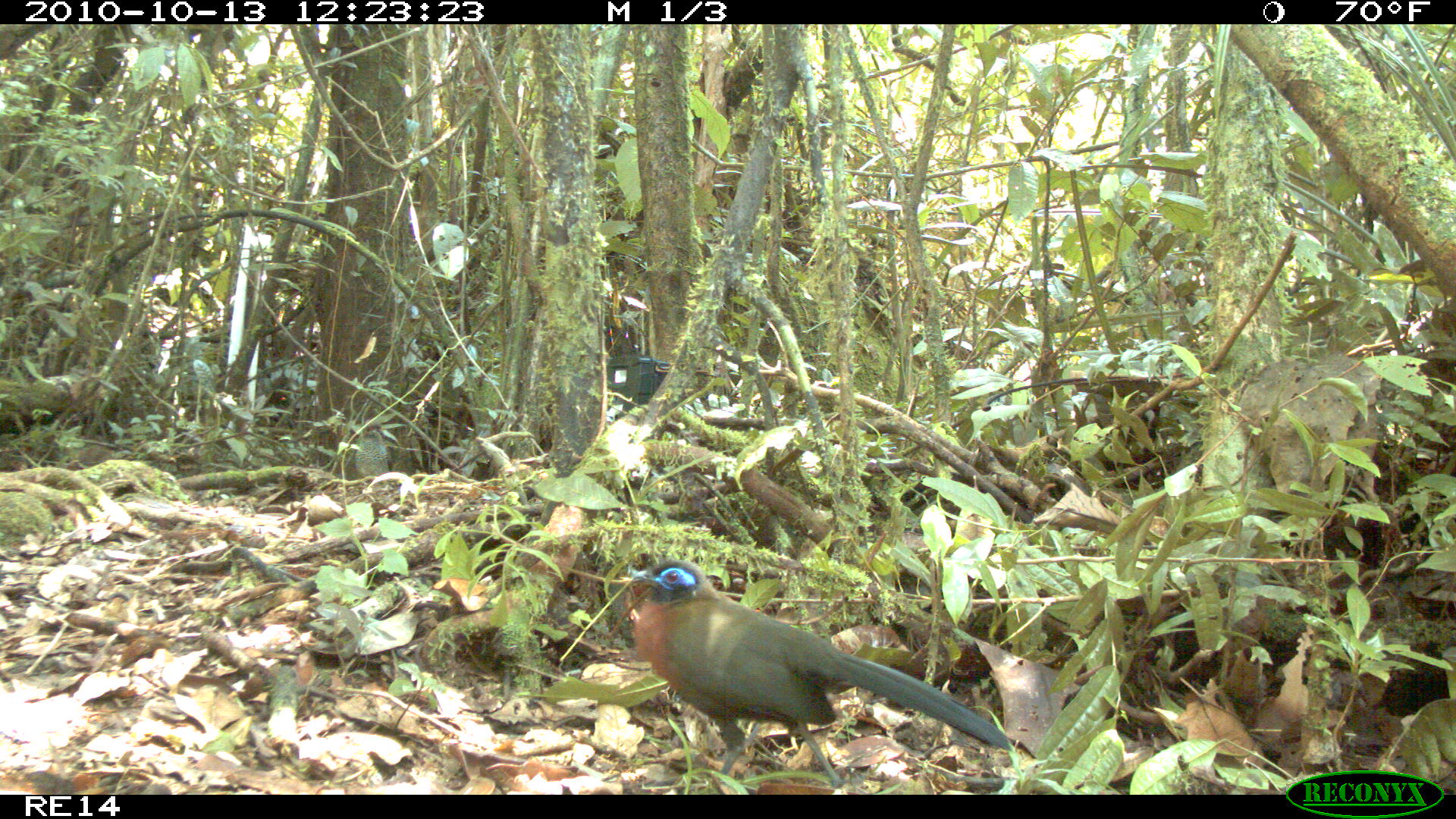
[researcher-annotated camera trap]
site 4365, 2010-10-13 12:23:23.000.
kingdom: Animalia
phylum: Chordata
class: Aves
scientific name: Aves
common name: bird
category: unknown bird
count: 1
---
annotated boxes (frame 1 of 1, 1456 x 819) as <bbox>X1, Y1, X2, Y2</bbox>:
unknown bird: <bbox>618, 560, 1014, 783</bbox>